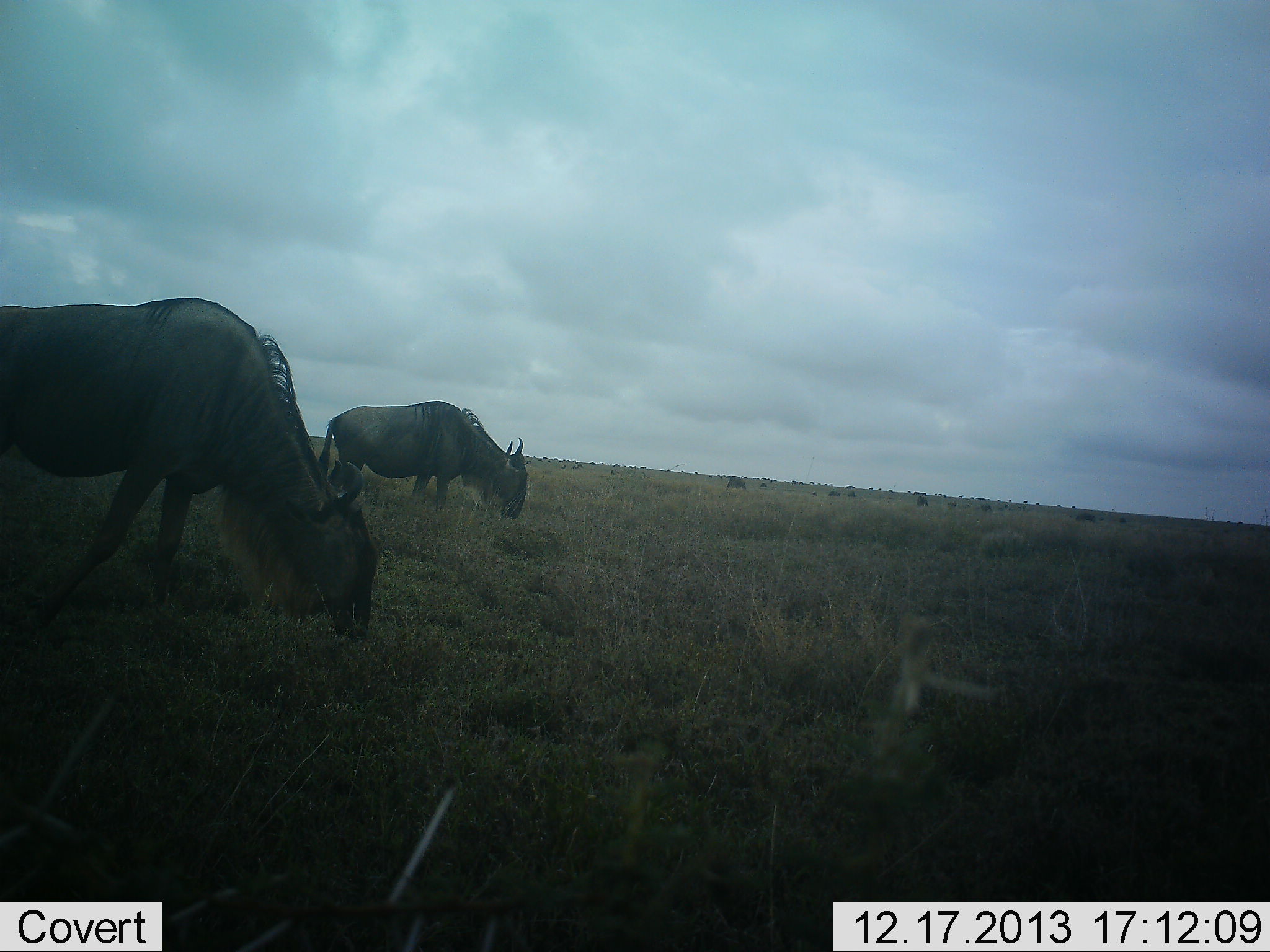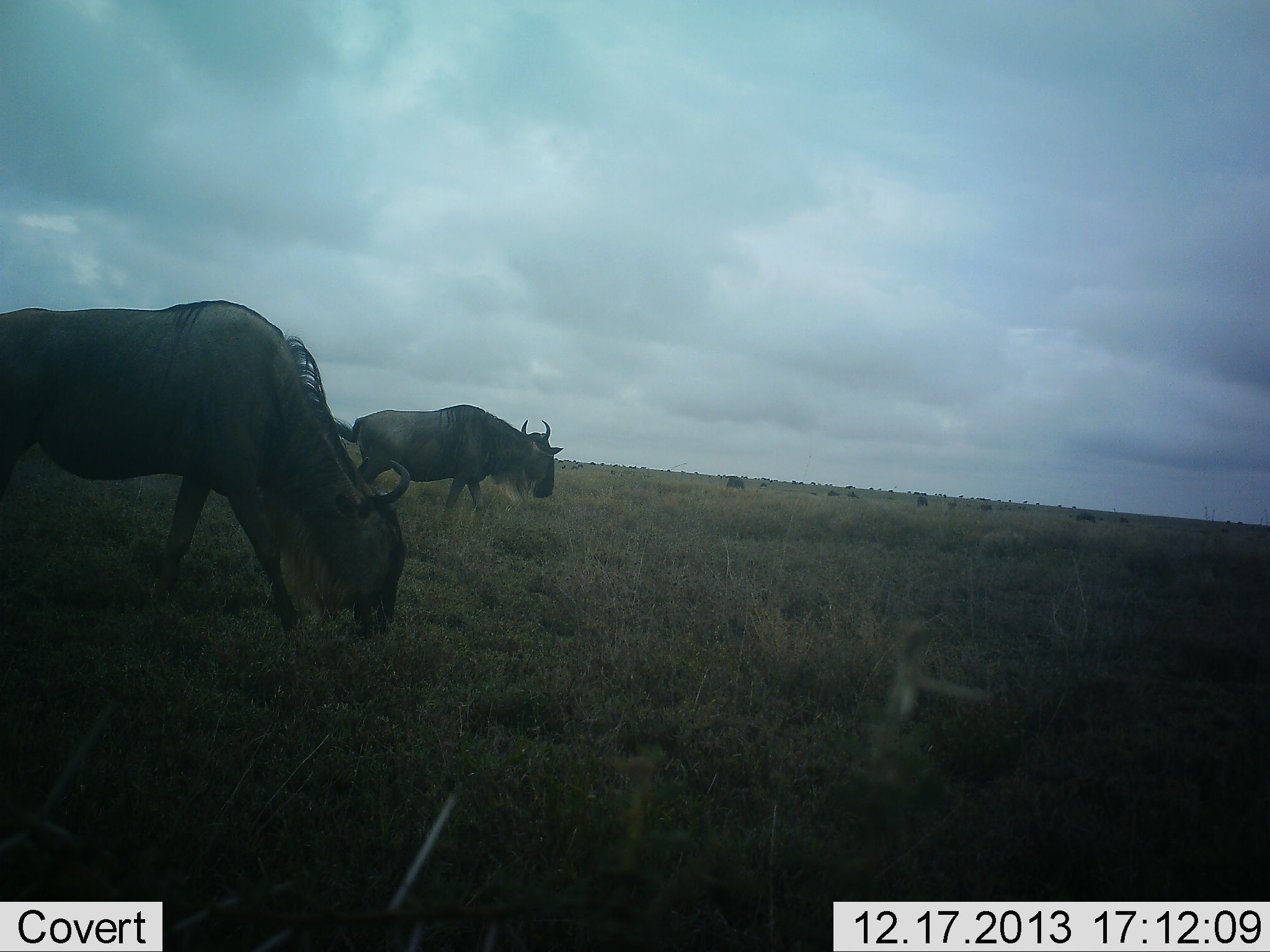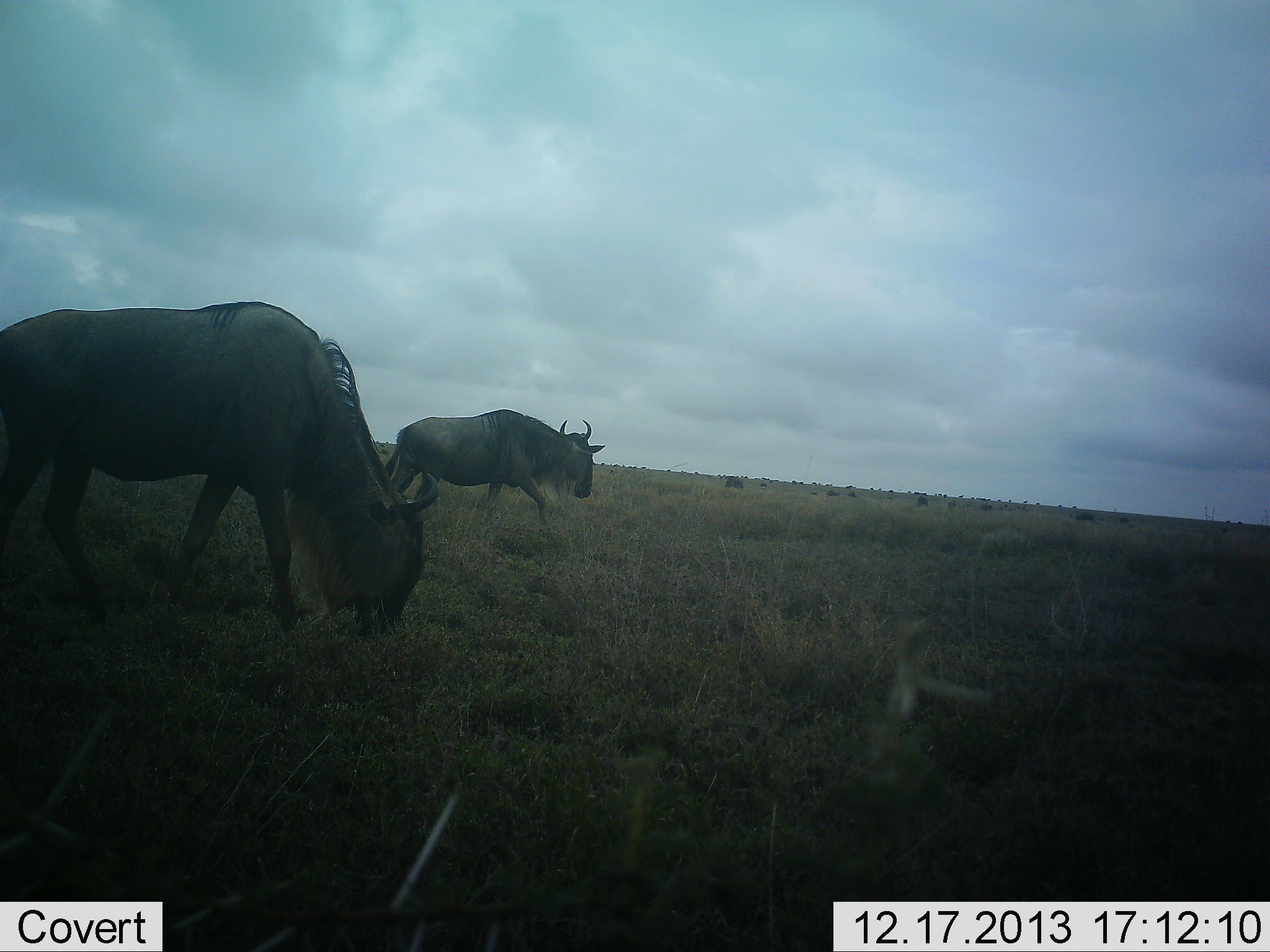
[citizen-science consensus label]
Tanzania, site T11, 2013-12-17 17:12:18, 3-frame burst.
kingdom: Animalia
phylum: Chordata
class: Mammalia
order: Artiodactyla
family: Bovidae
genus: Connochaetes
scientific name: Connochaetes taurinus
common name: blue wildebeest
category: wildebeest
Wildebeest (blue wildebeest) (Connochaetes taurinus), count 2. Behavior (volunteer vote fractions): standing 20%, resting 0%, moving 70%, interacting 0%. Young present (vote fraction): 0%. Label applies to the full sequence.